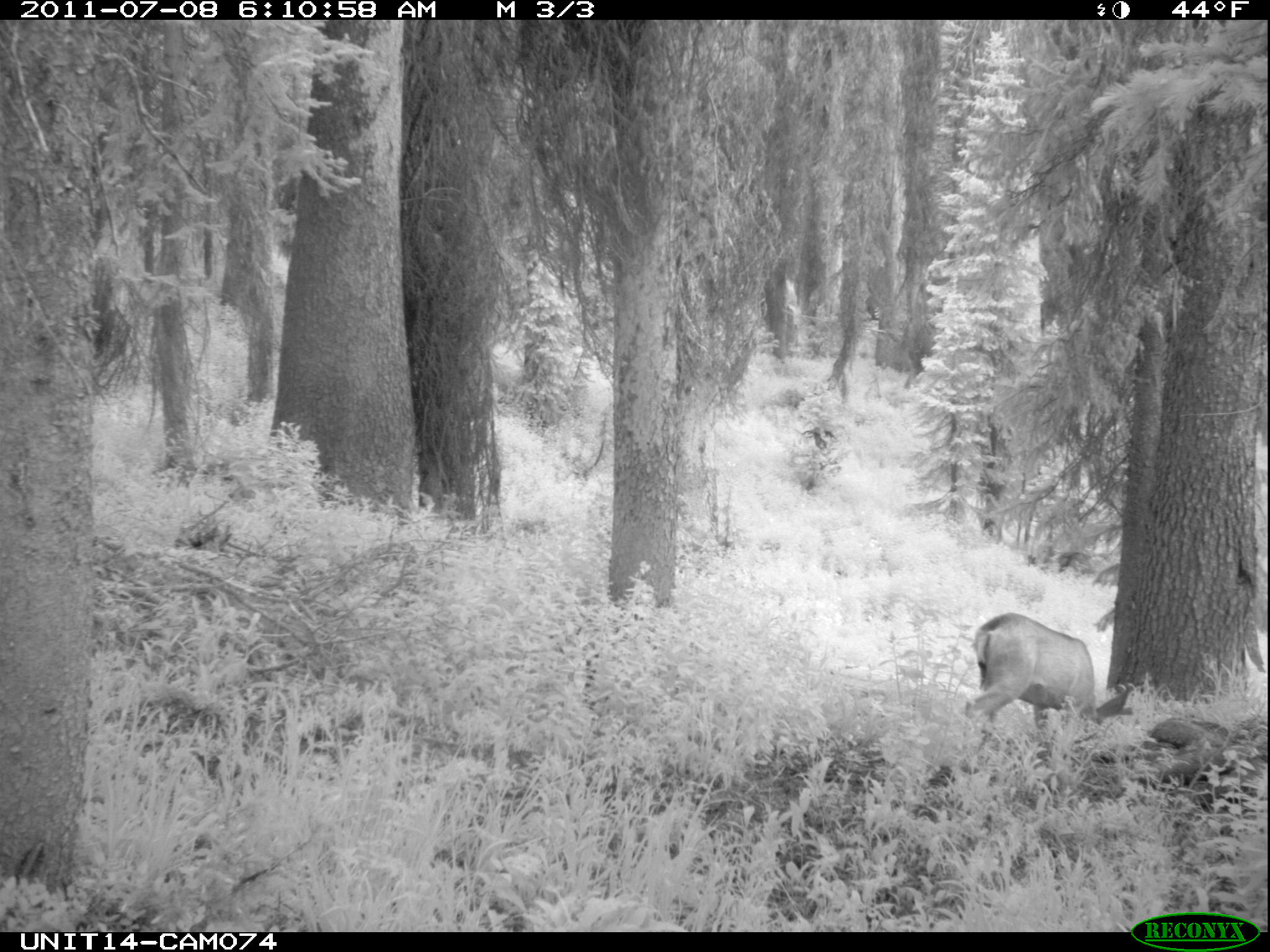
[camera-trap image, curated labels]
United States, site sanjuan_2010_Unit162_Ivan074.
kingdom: Animalia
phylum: Chordata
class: Mammalia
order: Artiodactyla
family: Cervidae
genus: Odocoileus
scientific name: Odocoileus hemionus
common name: mule deer